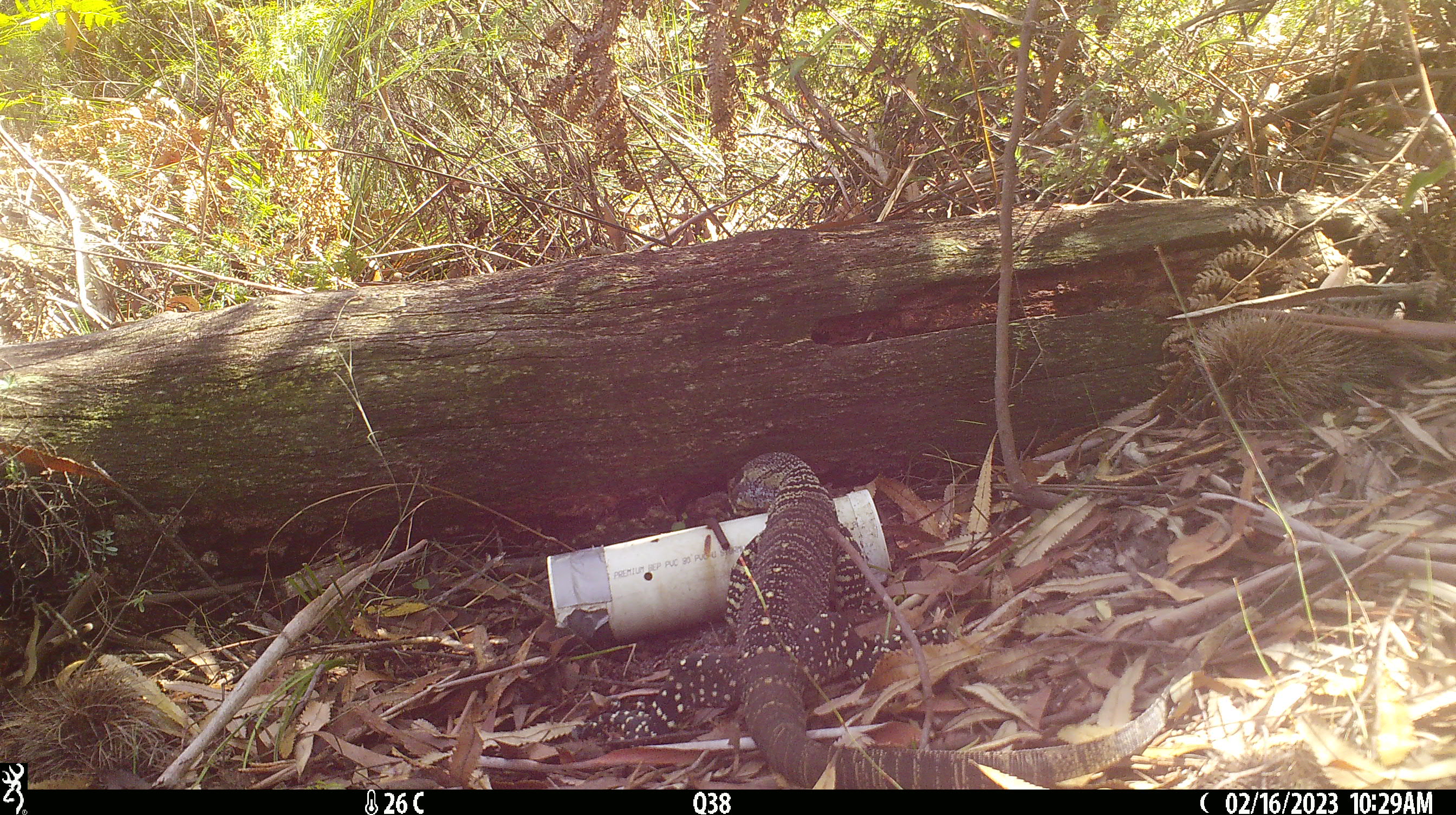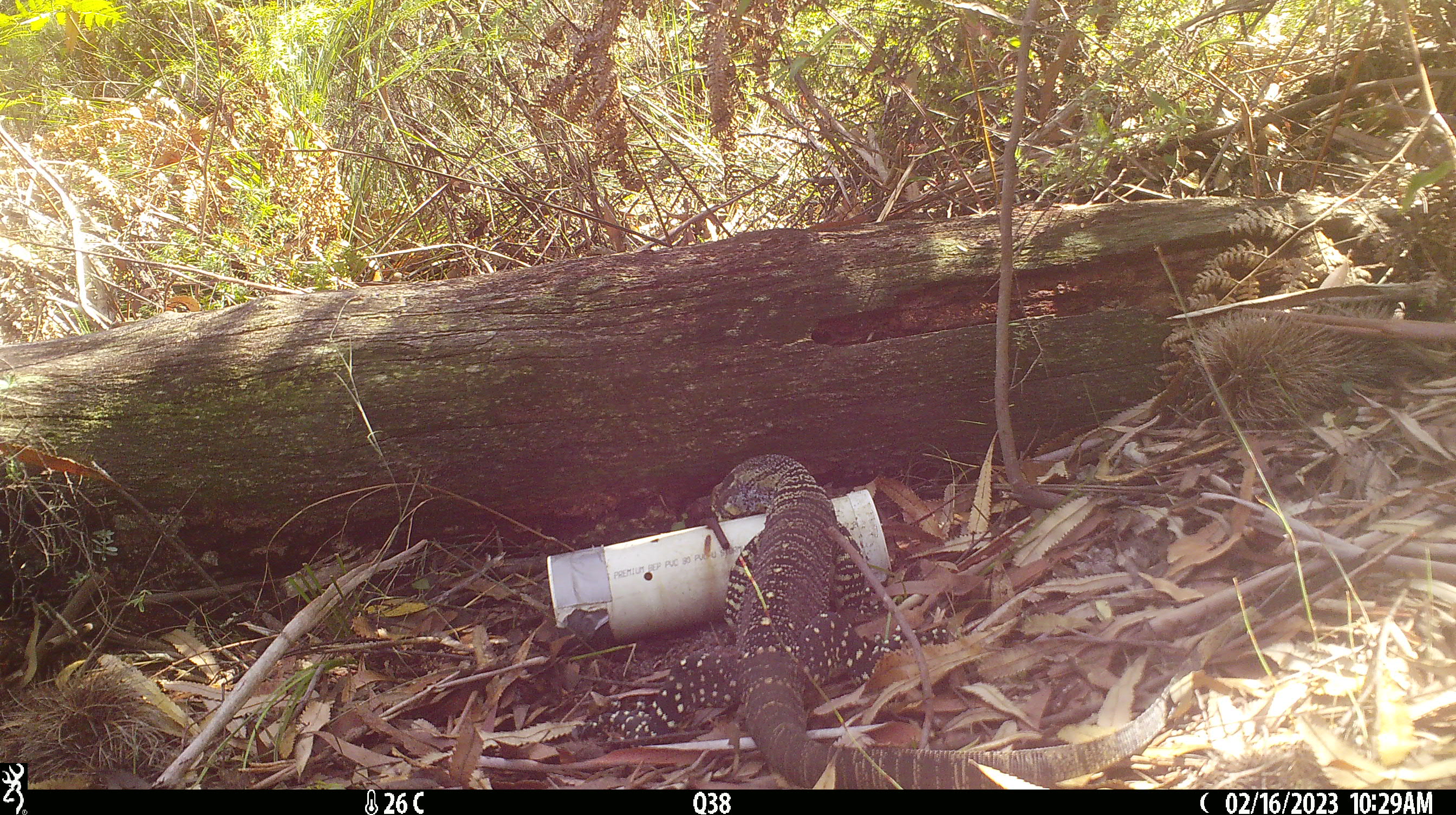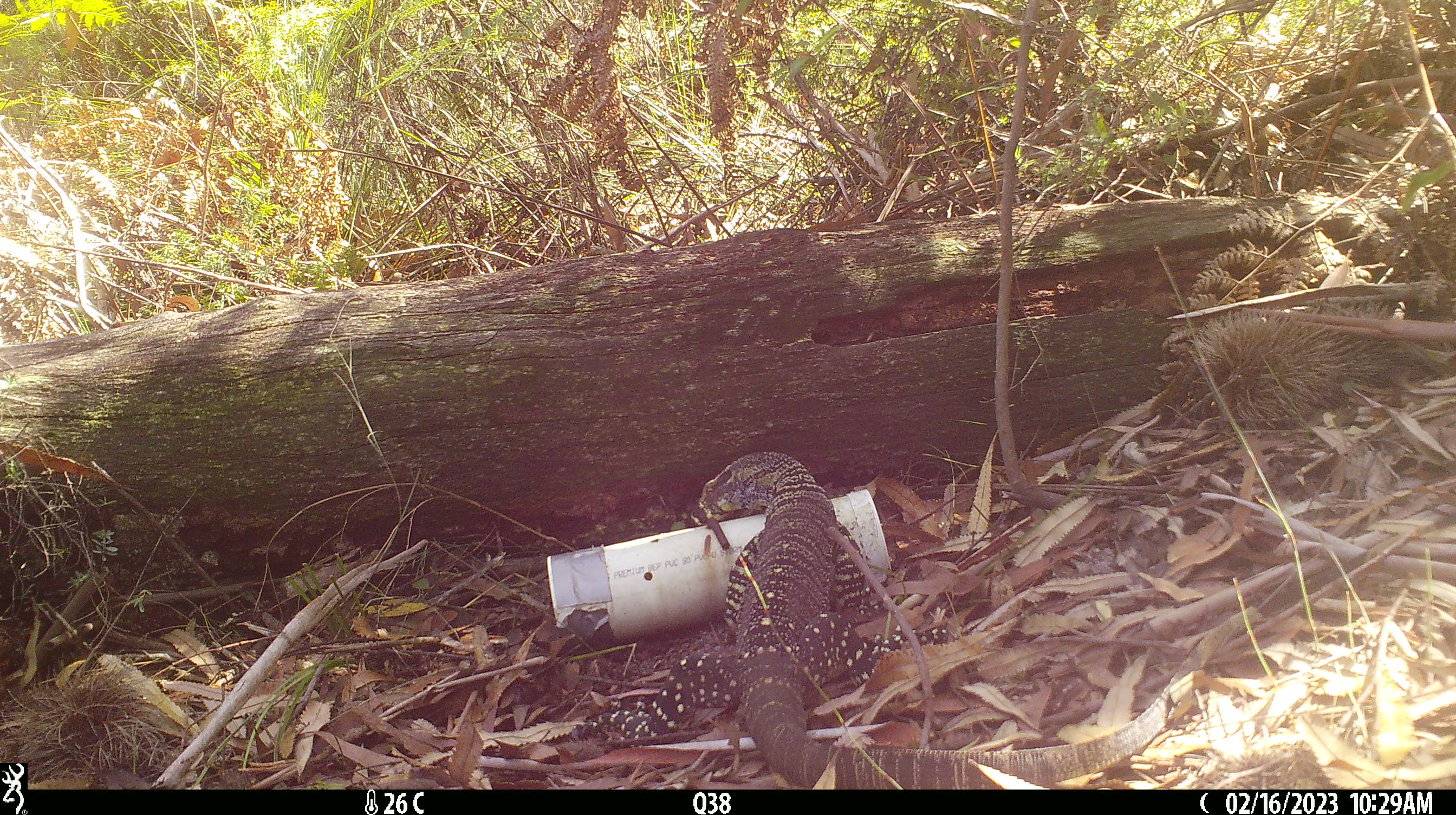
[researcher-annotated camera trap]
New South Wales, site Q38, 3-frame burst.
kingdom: Animalia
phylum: Chordata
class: Reptilia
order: Squamata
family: Varanidae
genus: Varanus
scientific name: Varanus varius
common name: lace monitor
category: goanna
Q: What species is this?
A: Goanna (lace monitor) (Varanus varius).